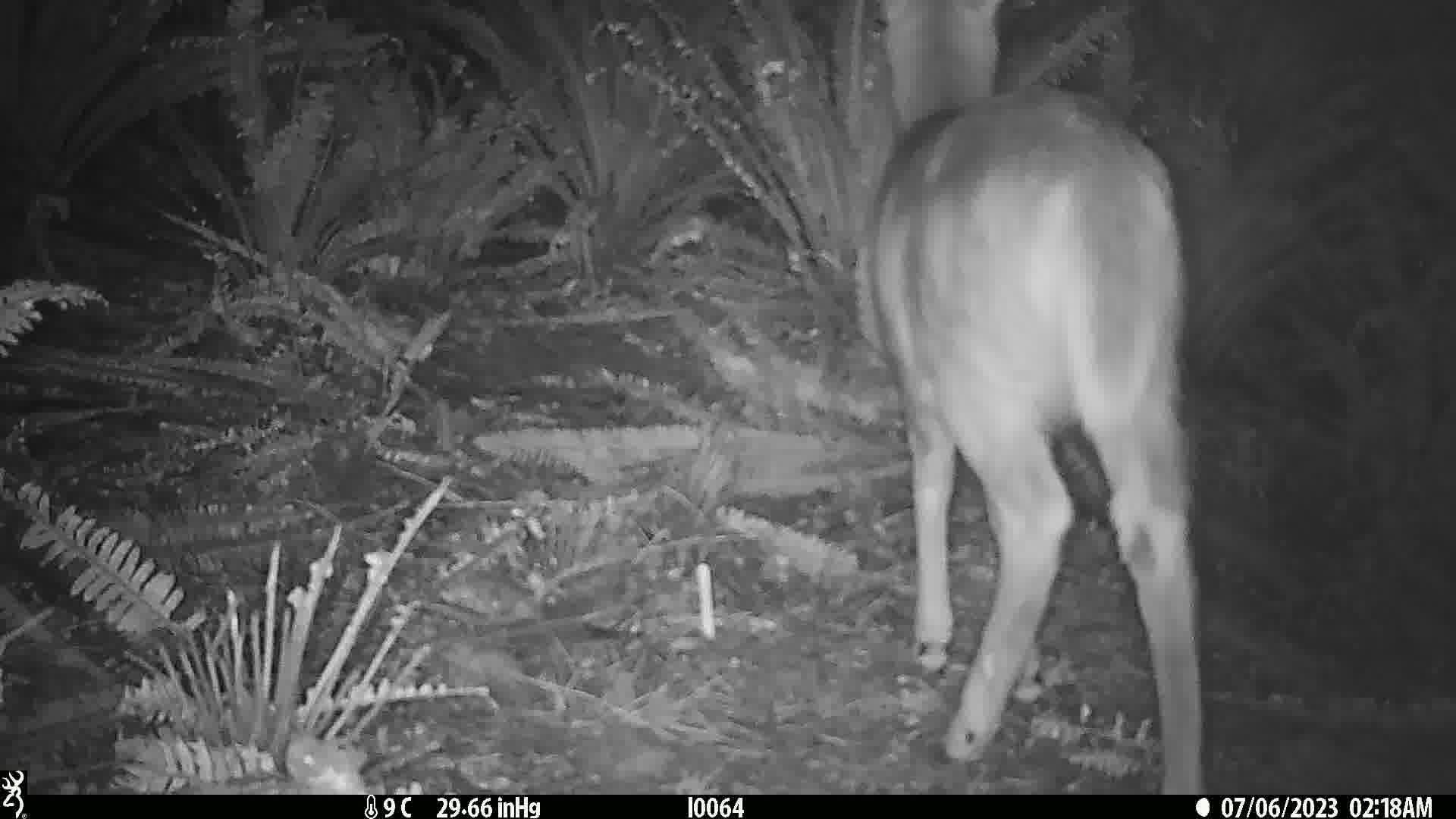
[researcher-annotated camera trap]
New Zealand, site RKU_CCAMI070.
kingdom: Animalia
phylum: Chordata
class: Mammalia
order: Artiodactyla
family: Cervidae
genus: Odocoileus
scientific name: Odocoileus virginianus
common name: white-tailed deer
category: white tailed deer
White tailed deer (white-tailed deer) (Odocoileus virginianus).